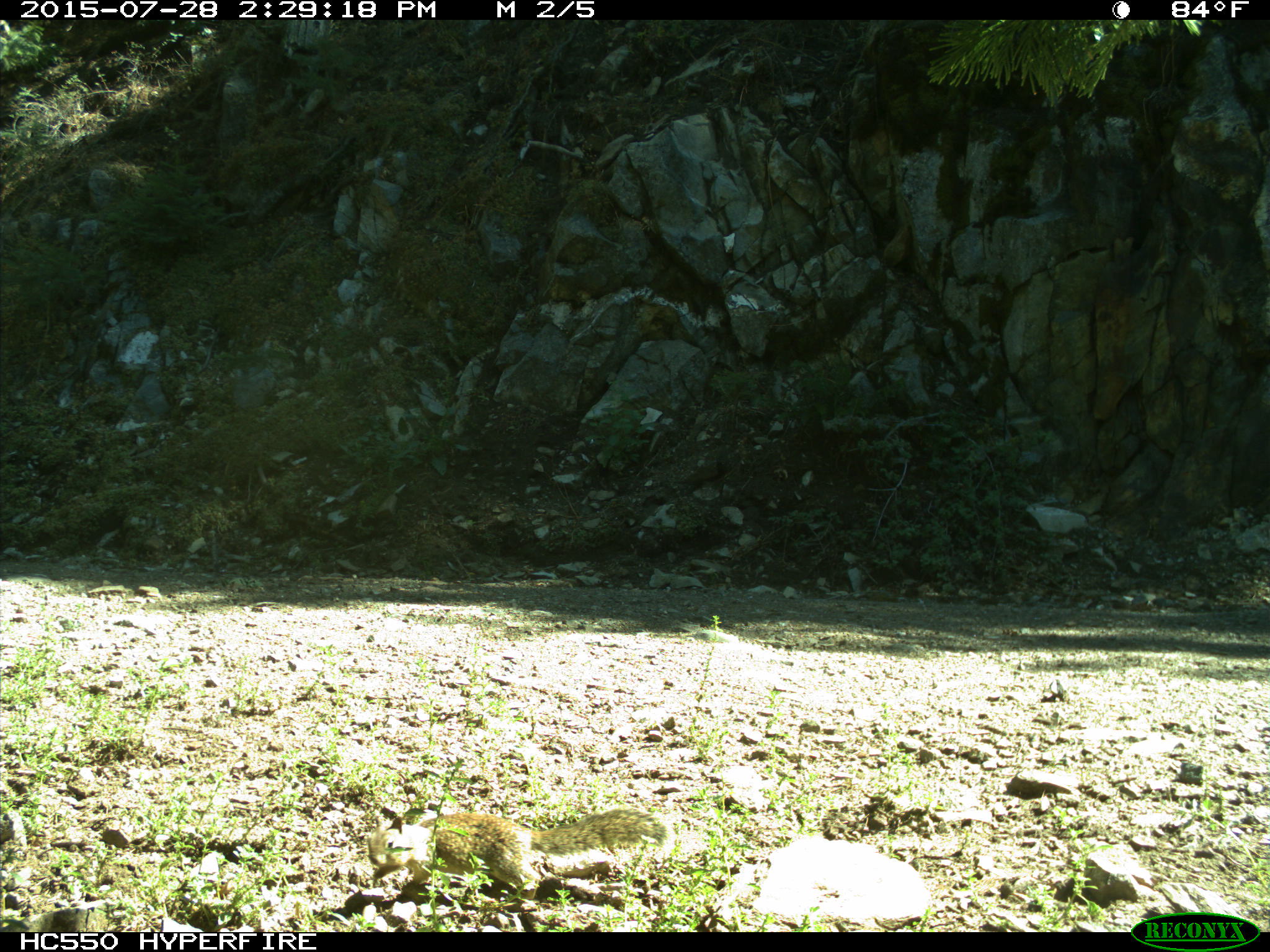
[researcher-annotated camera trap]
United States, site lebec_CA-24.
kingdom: Animalia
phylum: Chordata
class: Mammalia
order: Rodentia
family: Sciuridae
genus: Otospermophilus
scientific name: Otospermophilus beecheyi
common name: california ground squirrel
Otospermophilus beecheyi (california ground squirrel).